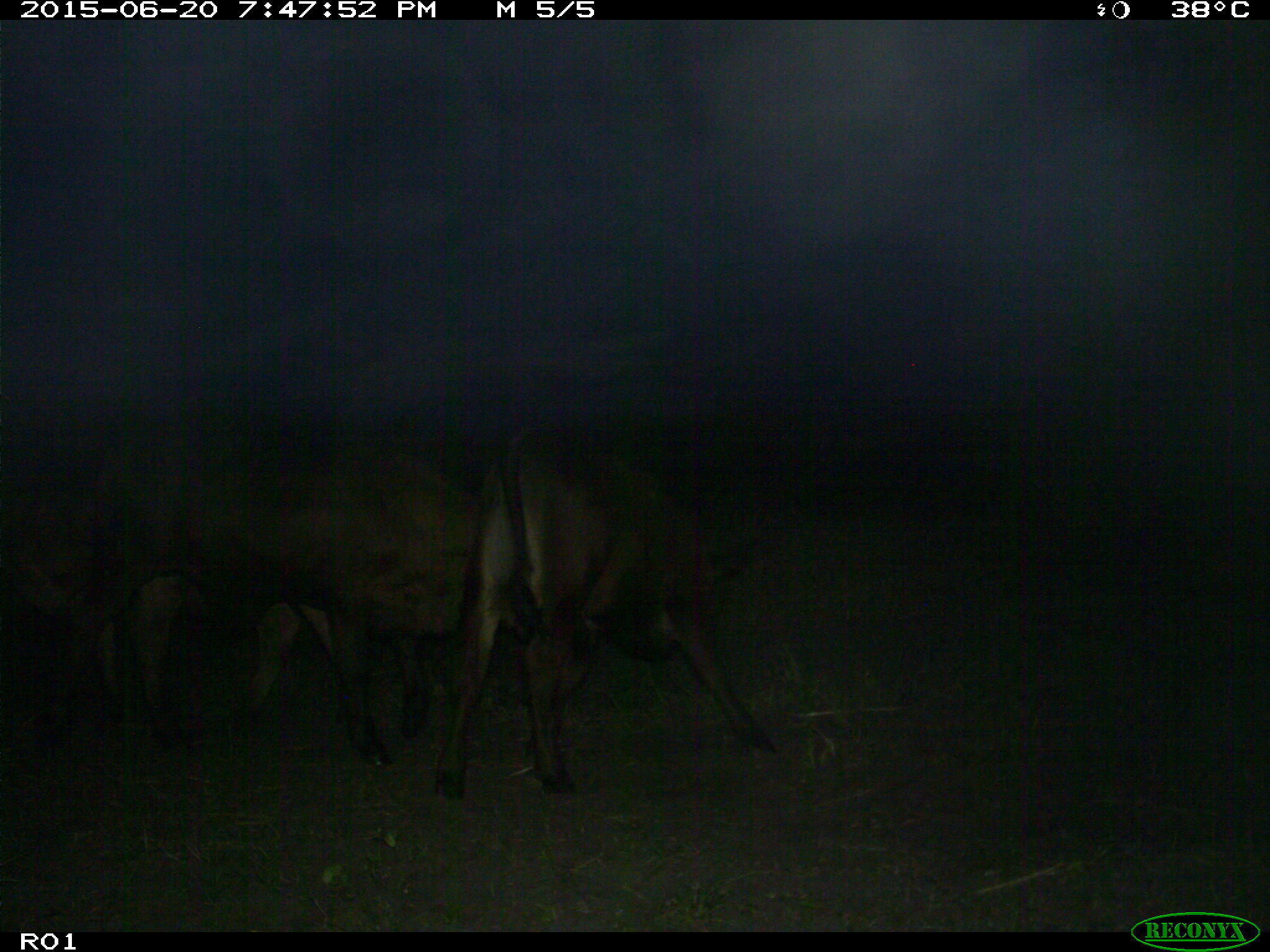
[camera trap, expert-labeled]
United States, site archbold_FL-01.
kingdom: Animalia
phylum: Chordata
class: Mammalia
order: Artiodactyla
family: Bovidae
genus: Bos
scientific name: Bos taurus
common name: domestic cow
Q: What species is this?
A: Bos taurus (domestic cow).